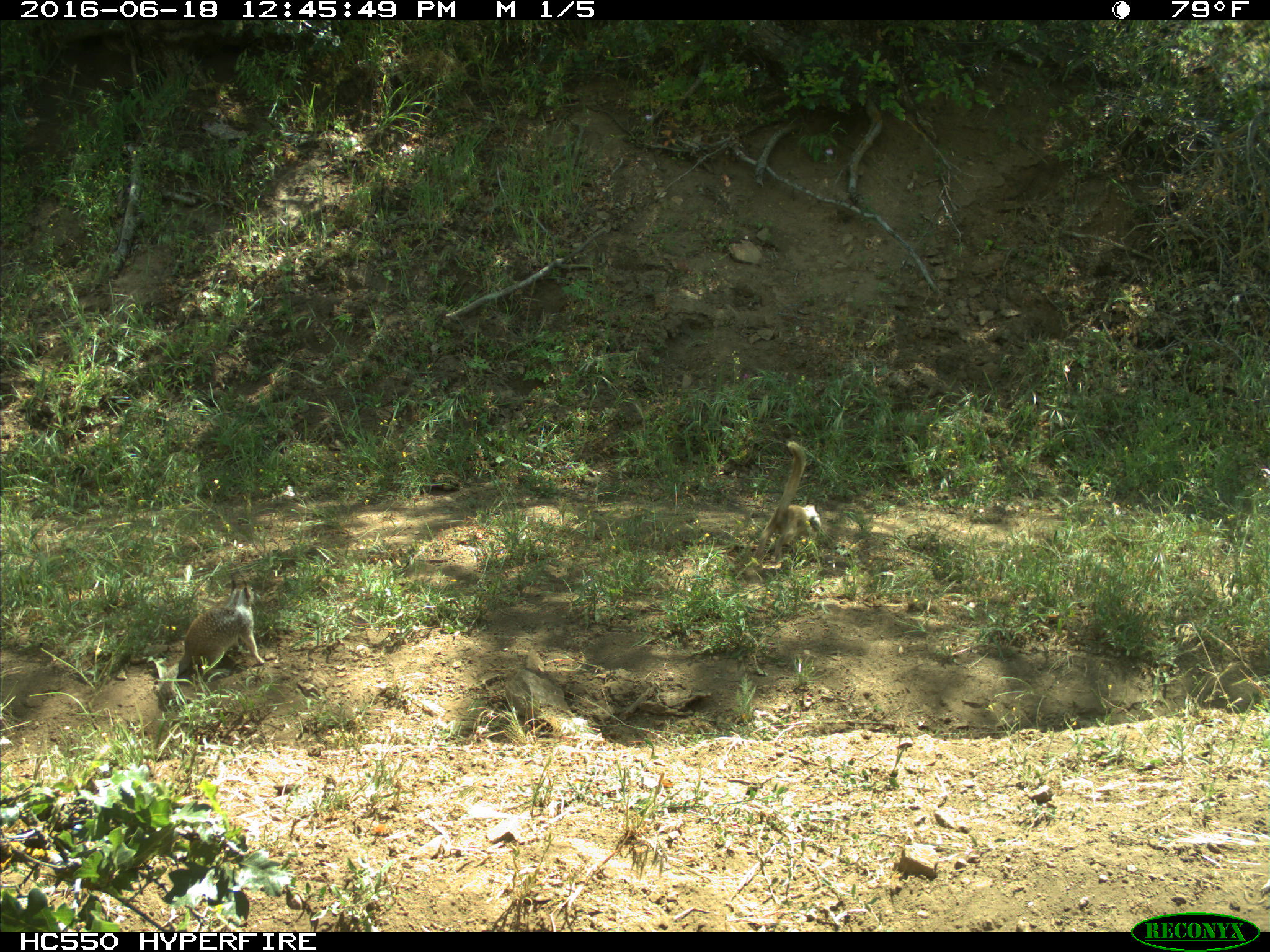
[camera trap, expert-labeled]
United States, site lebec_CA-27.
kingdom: Animalia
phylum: Chordata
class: Mammalia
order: Rodentia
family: Sciuridae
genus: Otospermophilus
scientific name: Otospermophilus beecheyi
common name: california ground squirrel